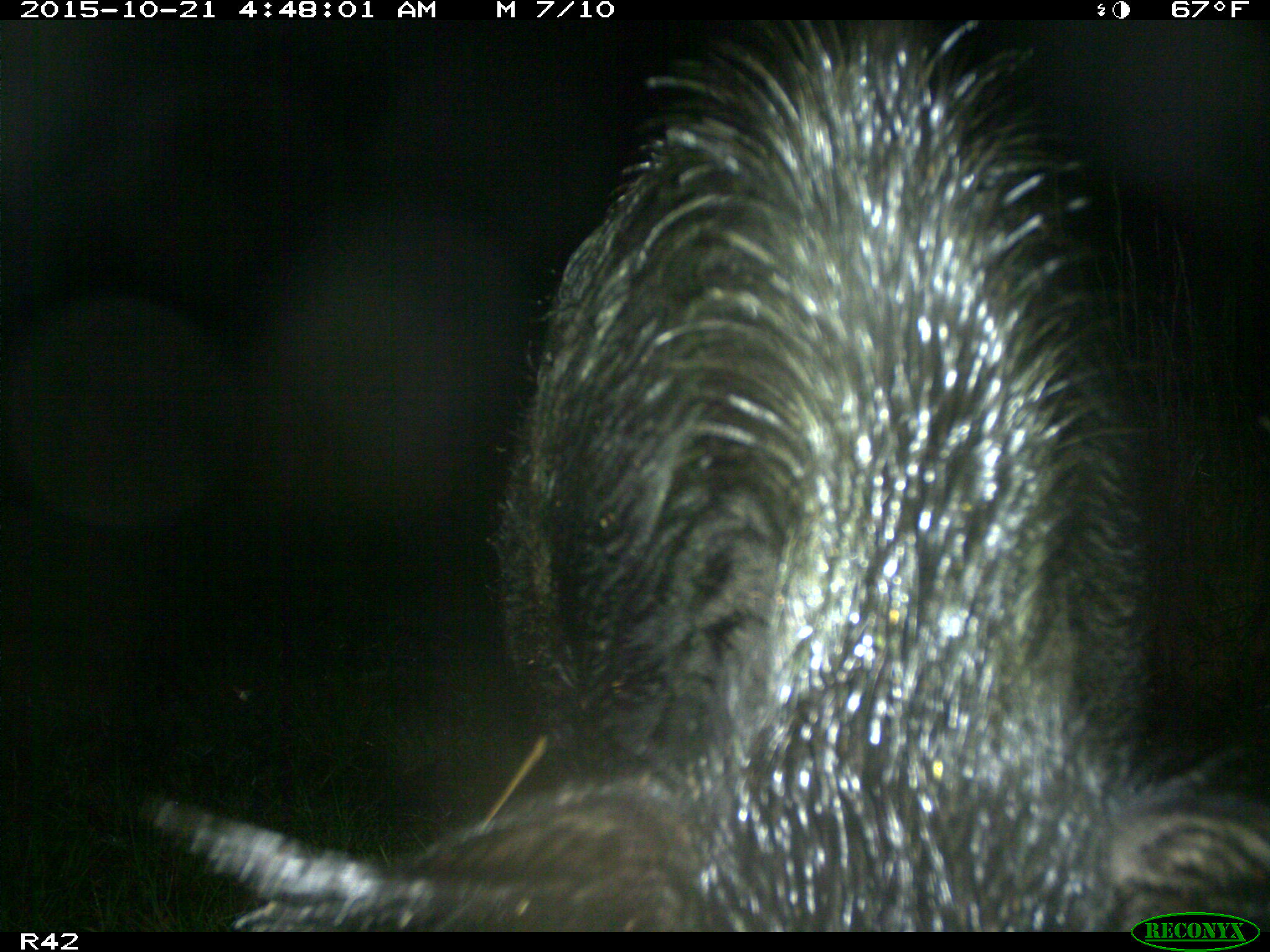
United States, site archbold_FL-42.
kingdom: Animalia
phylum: Chordata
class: Mammalia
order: Artiodactyla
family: Suidae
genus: Sus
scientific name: Sus scrofa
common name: wild boar